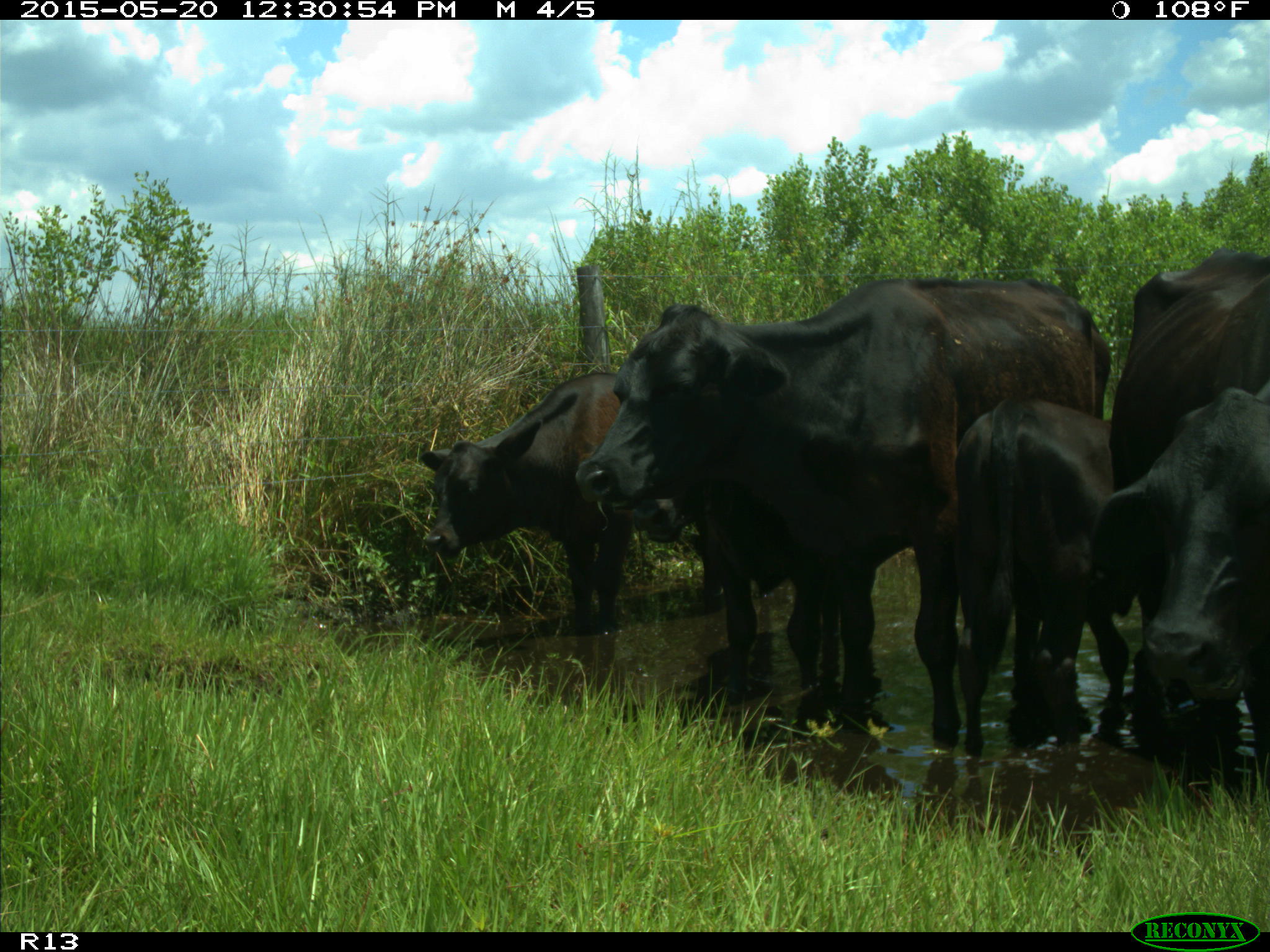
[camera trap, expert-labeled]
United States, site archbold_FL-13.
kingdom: Animalia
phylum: Chordata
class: Mammalia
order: Artiodactyla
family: Bovidae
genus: Bos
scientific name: Bos taurus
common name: domestic cow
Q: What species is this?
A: Bos taurus (domestic cow).